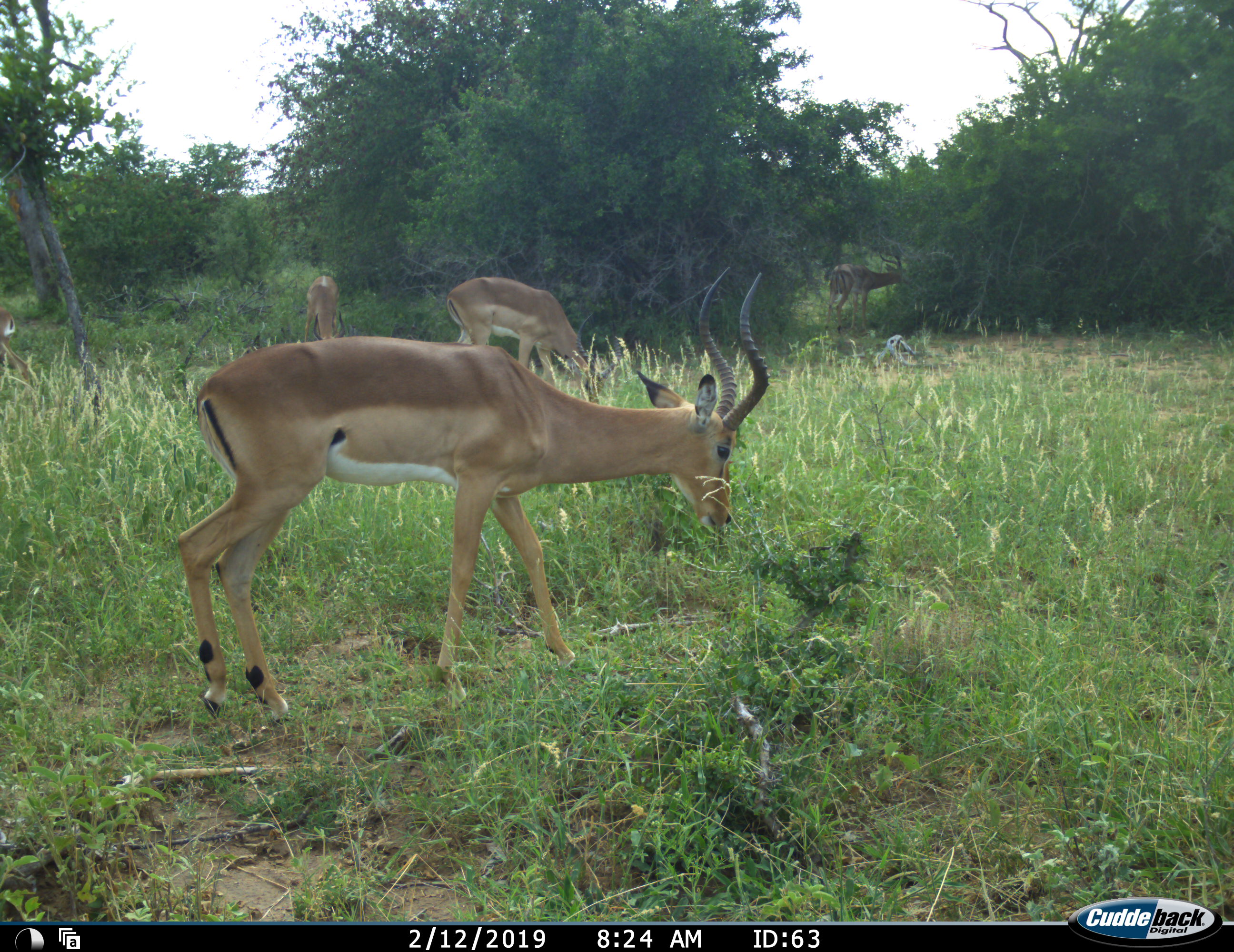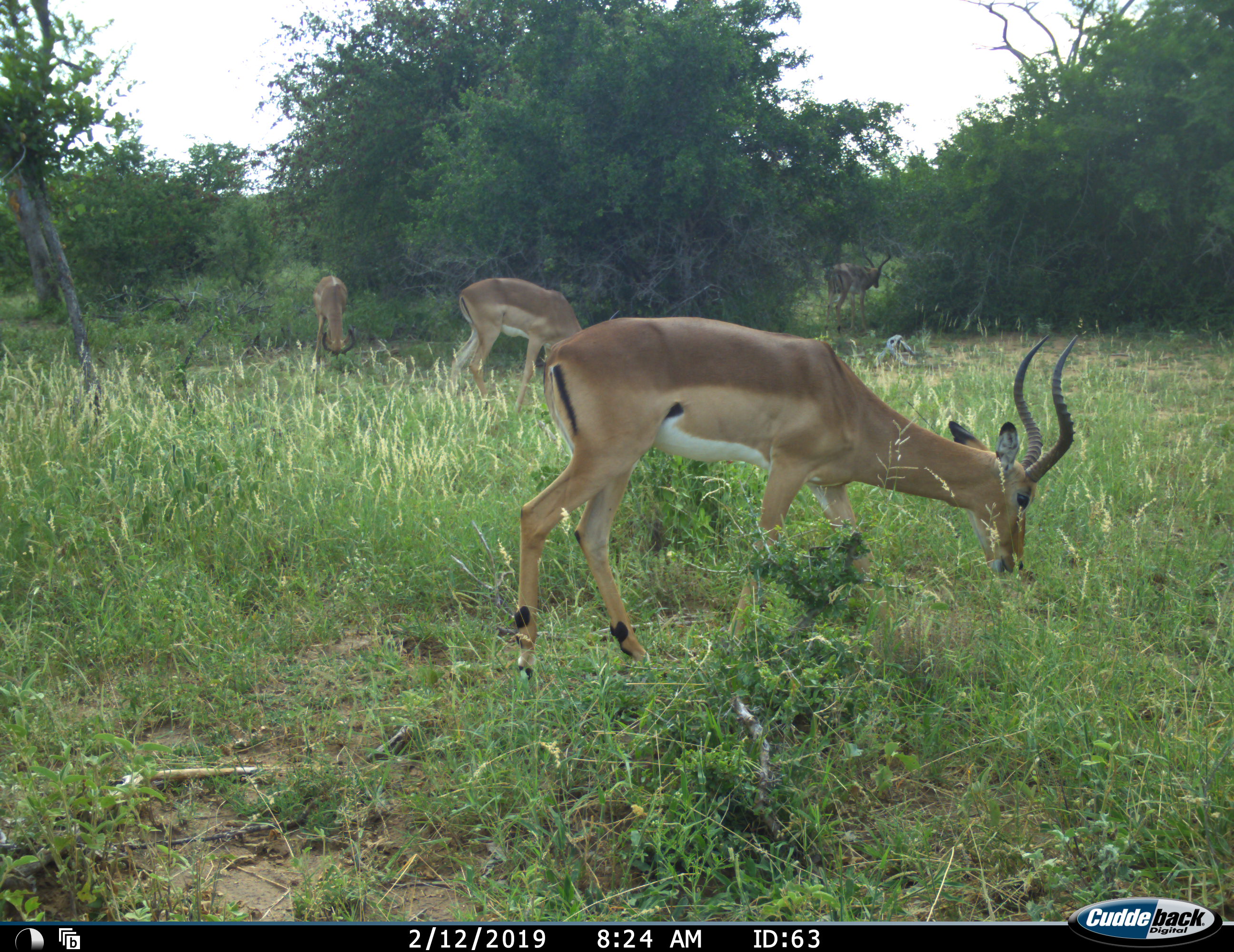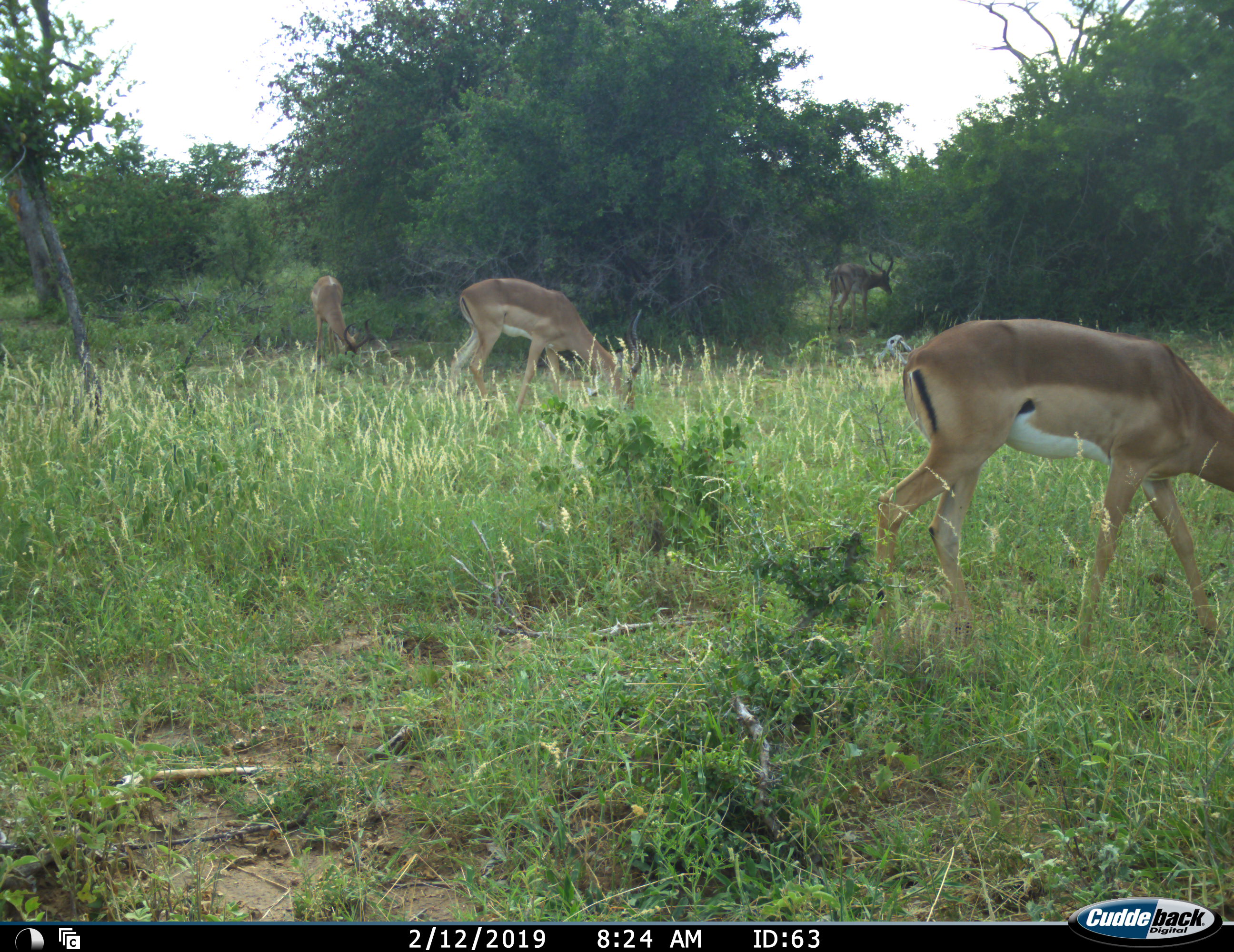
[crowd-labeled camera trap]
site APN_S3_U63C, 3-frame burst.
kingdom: Animalia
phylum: Chordata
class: Mammalia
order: Artiodactyla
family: Bovidae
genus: Aepyceros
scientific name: Aepyceros melampus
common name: impala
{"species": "impala (Aepyceros melampus)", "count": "4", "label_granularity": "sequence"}